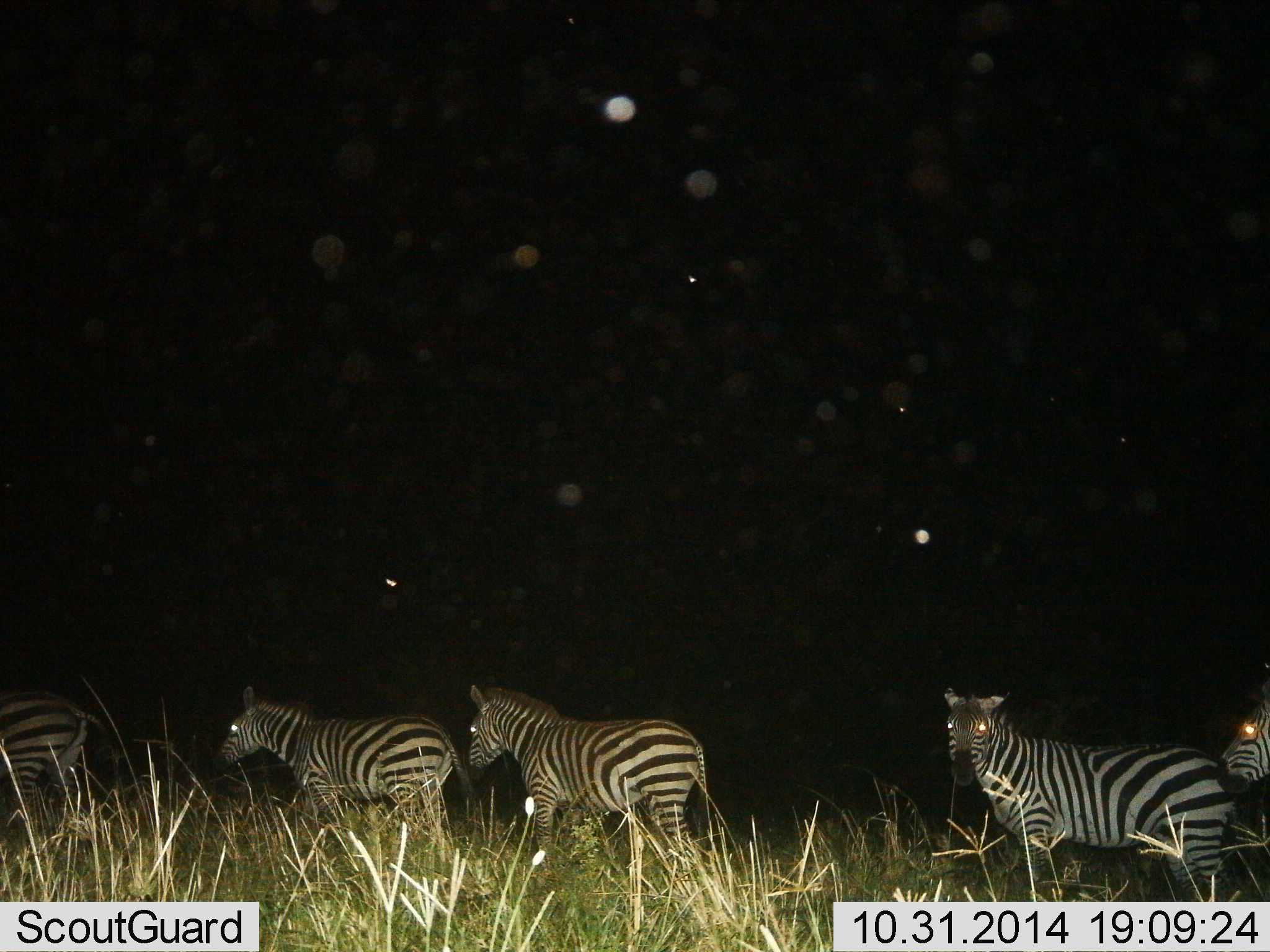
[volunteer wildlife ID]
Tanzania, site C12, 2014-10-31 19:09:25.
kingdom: Animalia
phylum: Chordata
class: Mammalia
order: Perissodactyla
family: Equidae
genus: Equus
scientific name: Equus quagga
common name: plains zebra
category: zebra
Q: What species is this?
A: Zebra (plains zebra) (Equus quagga).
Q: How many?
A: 5.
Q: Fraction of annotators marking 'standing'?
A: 20%.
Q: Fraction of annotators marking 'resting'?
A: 0%.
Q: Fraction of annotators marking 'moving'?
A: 100%.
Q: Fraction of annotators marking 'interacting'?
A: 0%.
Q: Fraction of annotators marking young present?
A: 0%.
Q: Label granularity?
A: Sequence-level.